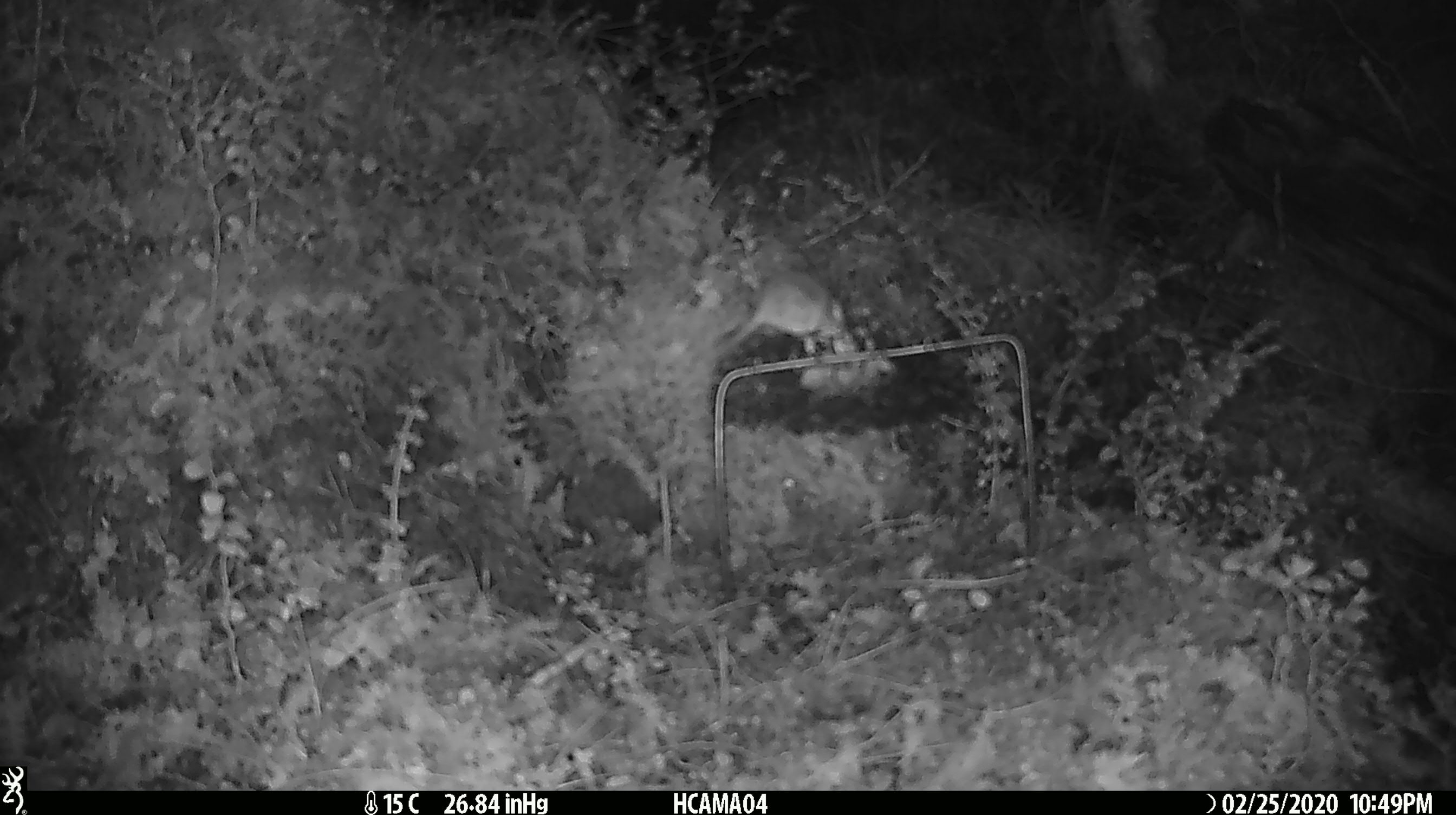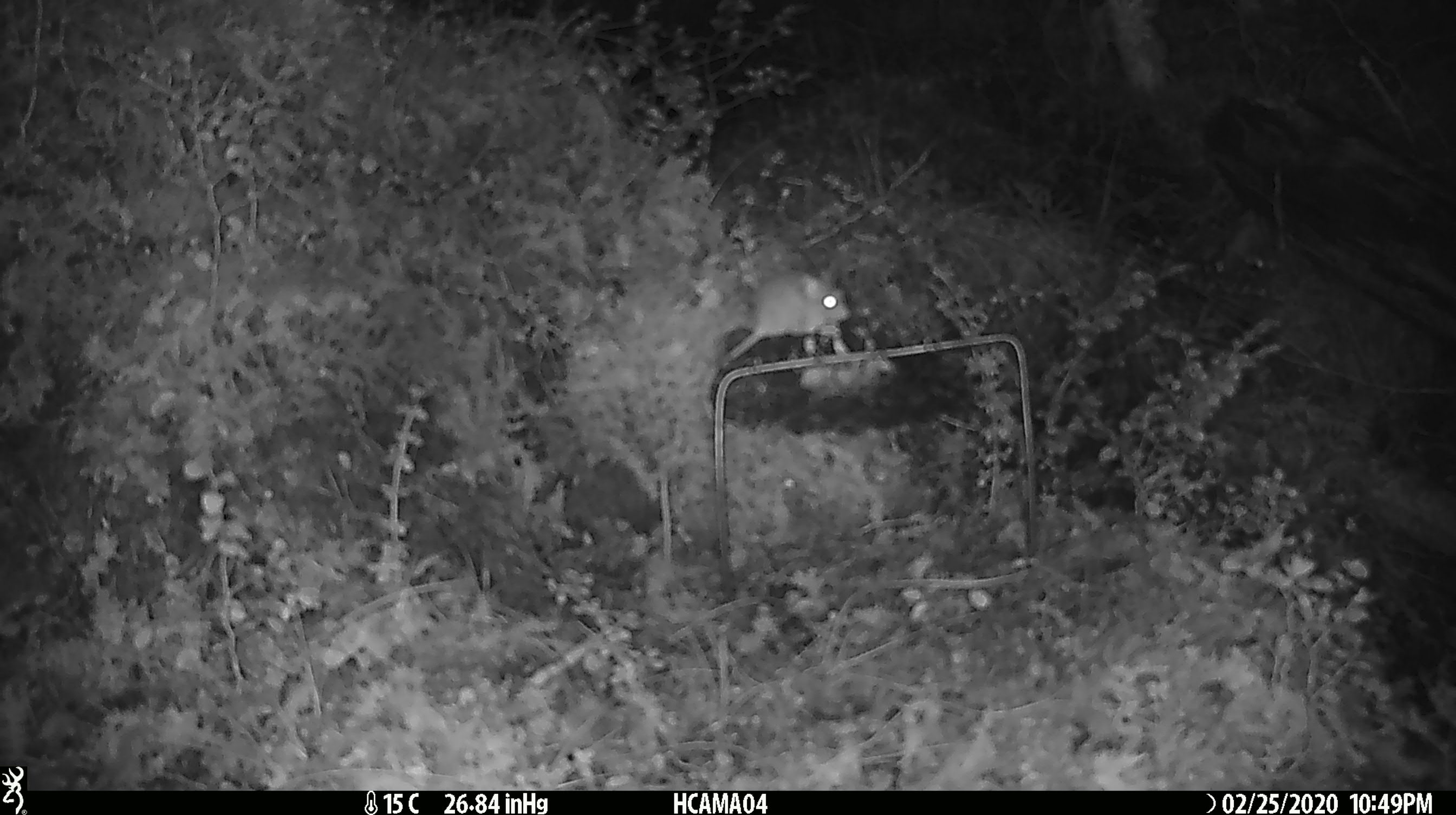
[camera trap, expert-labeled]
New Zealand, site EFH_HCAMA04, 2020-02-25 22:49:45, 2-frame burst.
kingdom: Animalia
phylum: Chordata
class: Mammalia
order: Rodentia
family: Muridae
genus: Mus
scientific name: Mus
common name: mouse